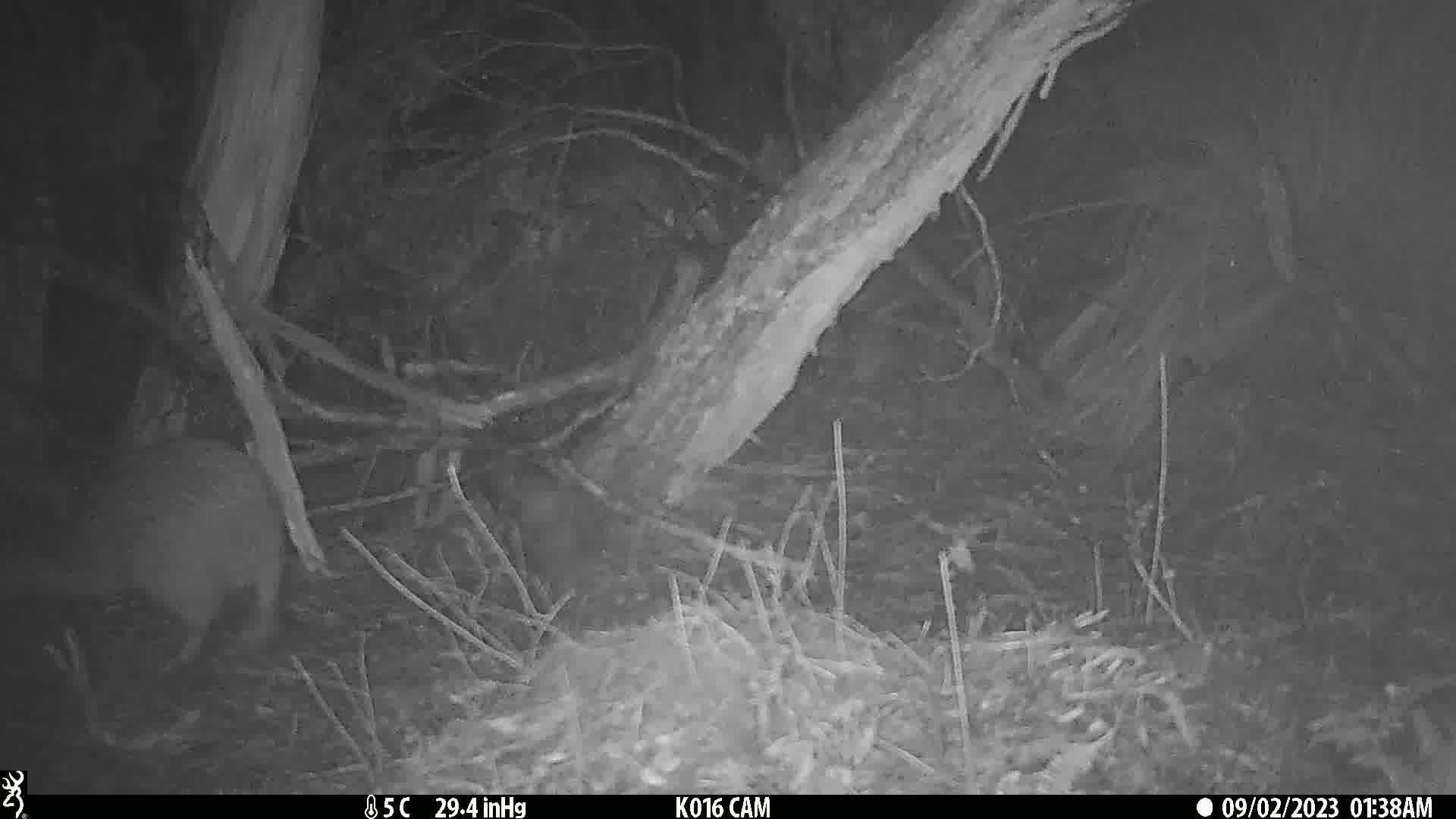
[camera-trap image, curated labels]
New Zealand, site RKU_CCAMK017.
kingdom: Animalia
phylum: Chordata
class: Aves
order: Apterygiformes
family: Apterygidae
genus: Apteryx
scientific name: Apteryx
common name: kiwi